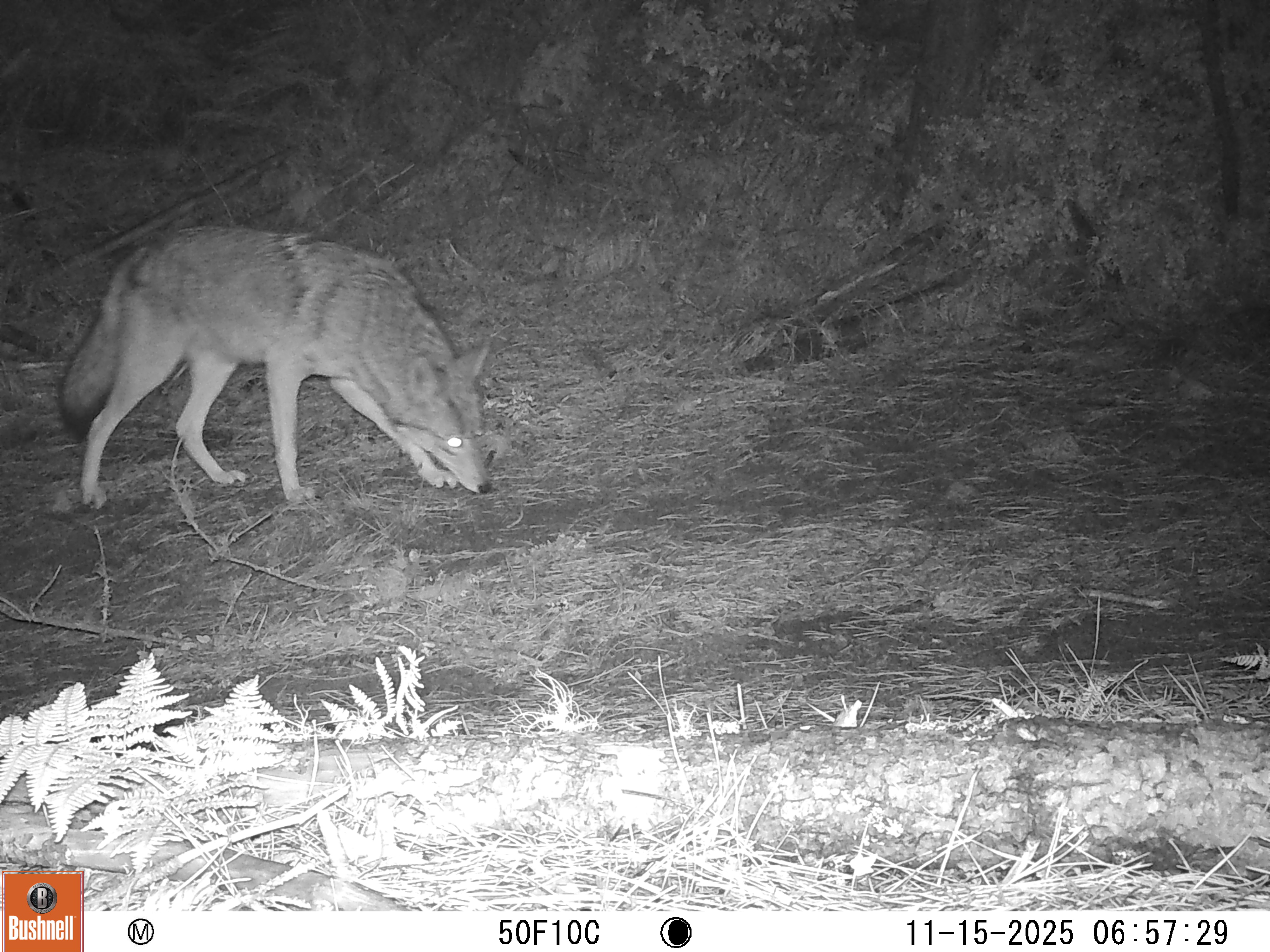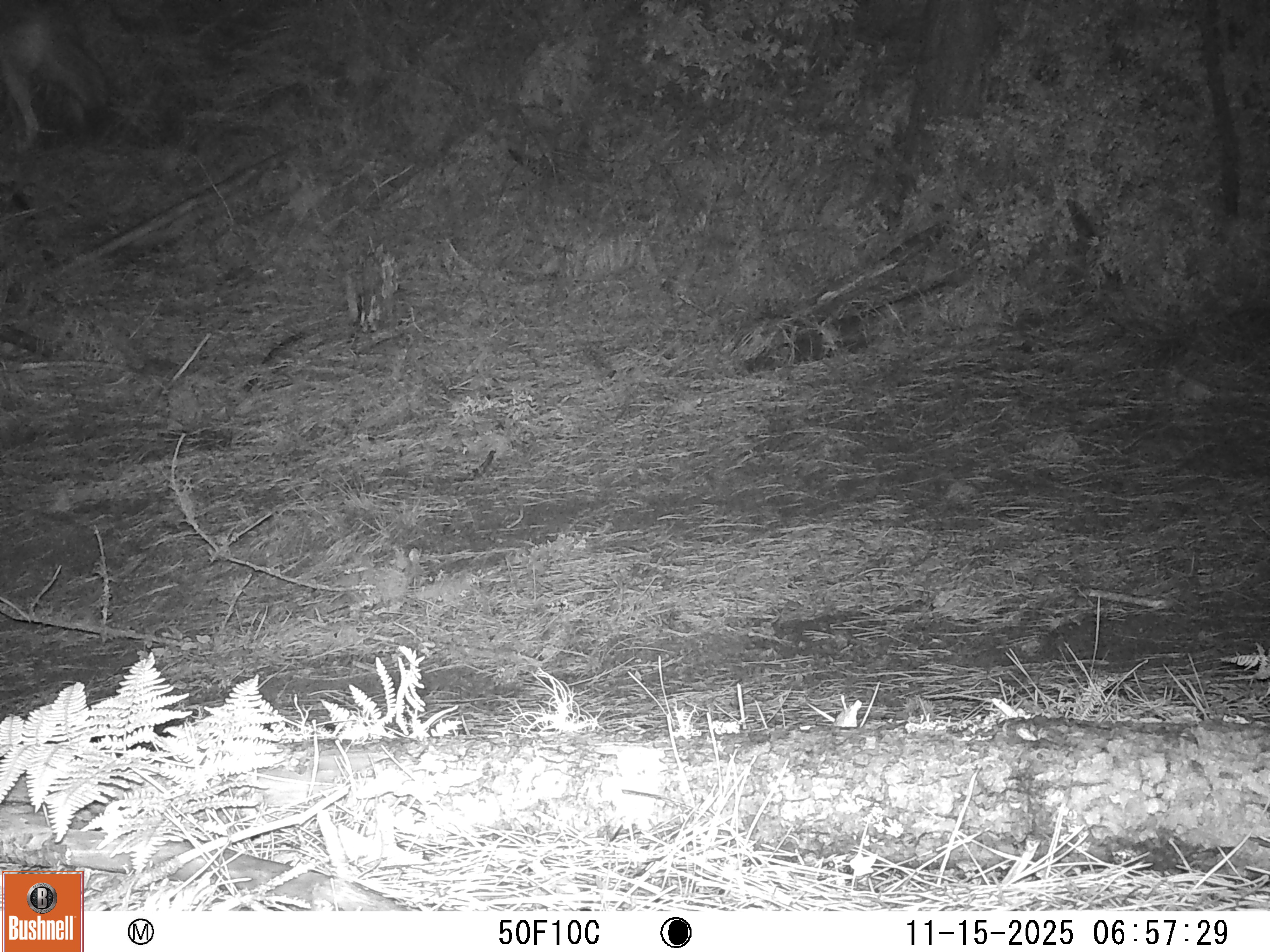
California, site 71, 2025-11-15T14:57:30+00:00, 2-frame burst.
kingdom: Animalia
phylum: Chordata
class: Mammalia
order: Carnivora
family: Canidae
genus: Canis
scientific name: Canis latrans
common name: coyote